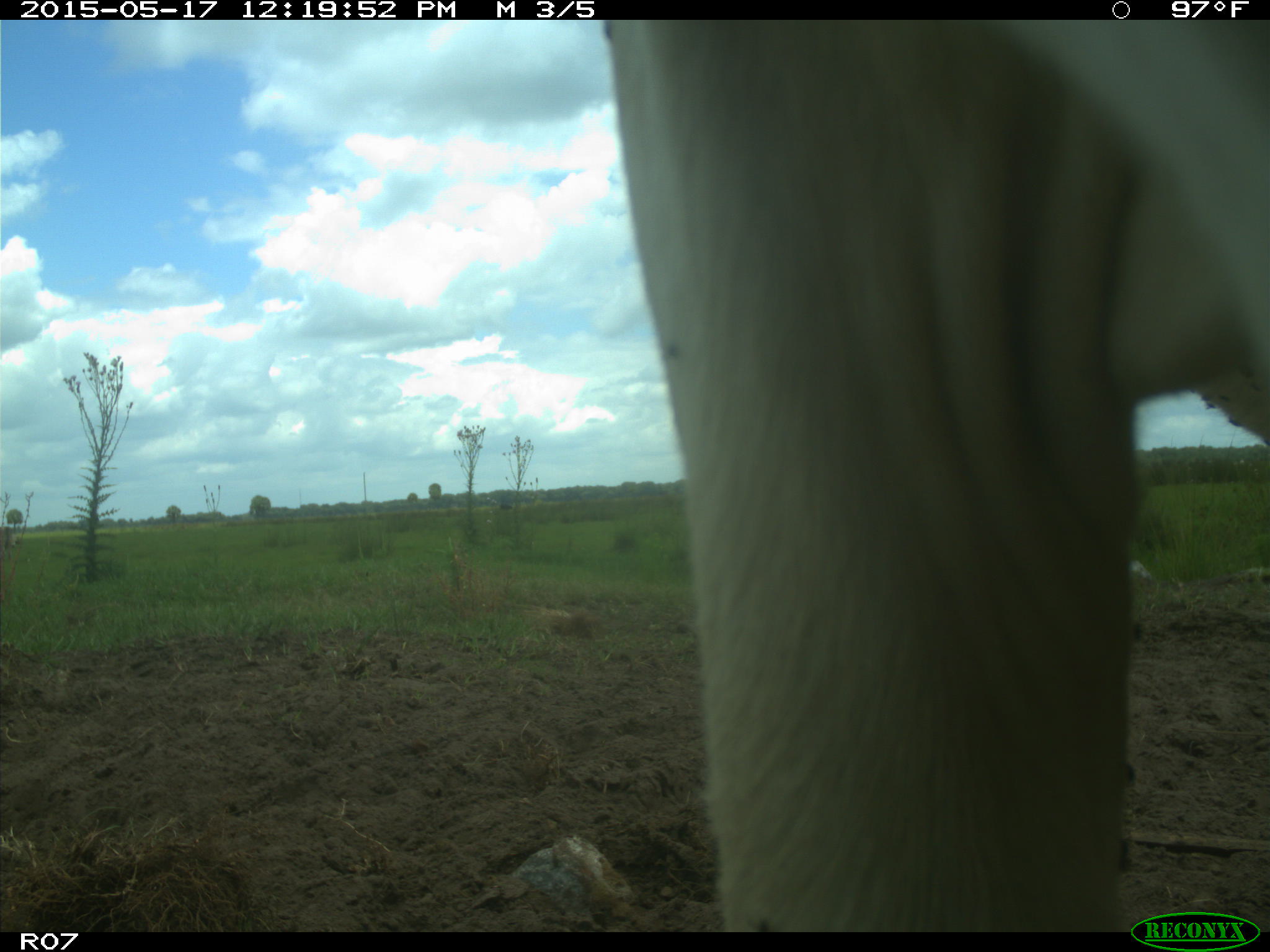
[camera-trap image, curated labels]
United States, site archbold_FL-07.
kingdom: Animalia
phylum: Chordata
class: Mammalia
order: Artiodactyla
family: Bovidae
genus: Bos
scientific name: Bos taurus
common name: domestic cow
Bos taurus (domestic cow).